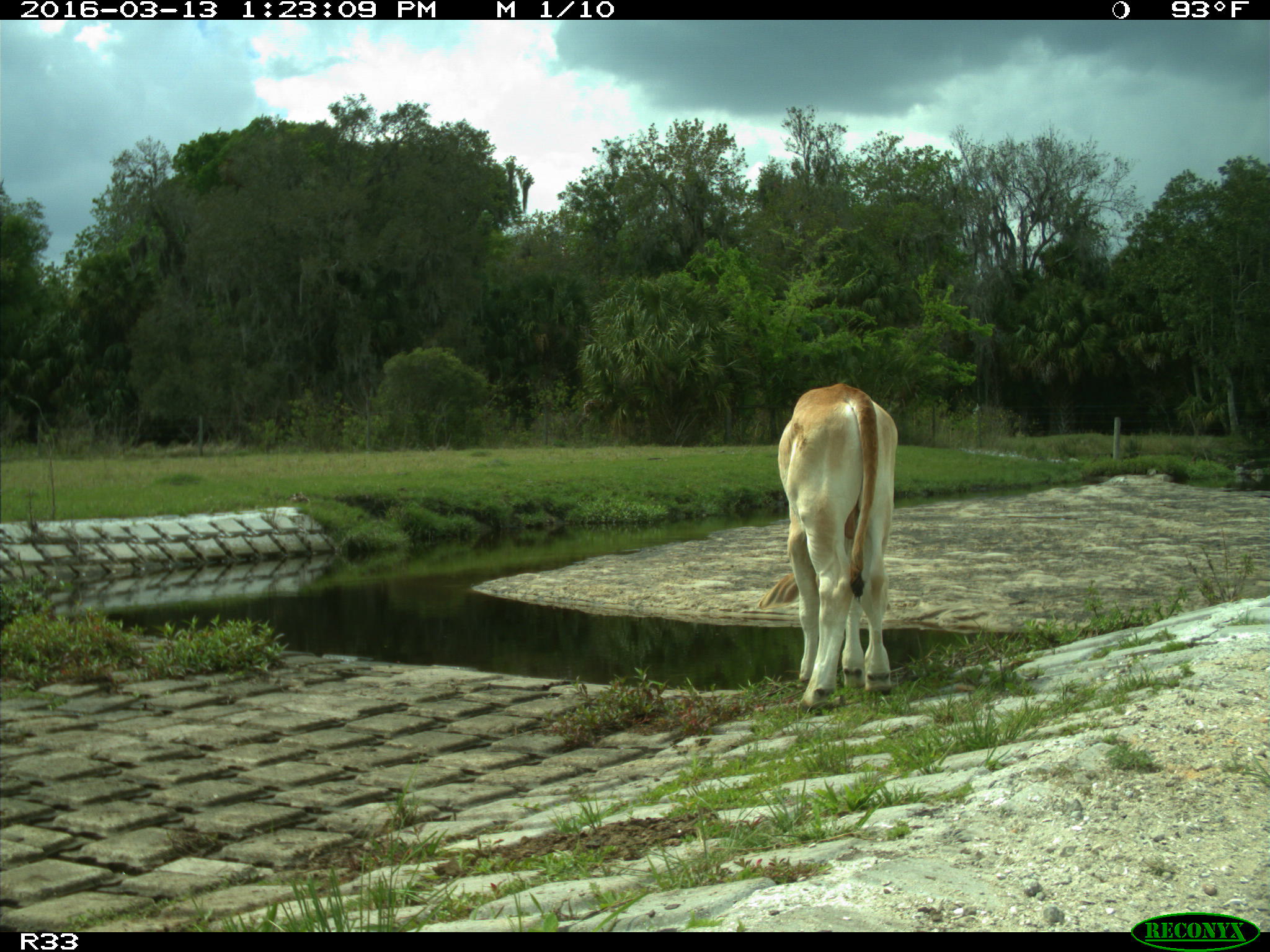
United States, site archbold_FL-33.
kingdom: Animalia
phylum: Chordata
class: Mammalia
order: Artiodactyla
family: Bovidae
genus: Bos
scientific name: Bos taurus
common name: domestic cow